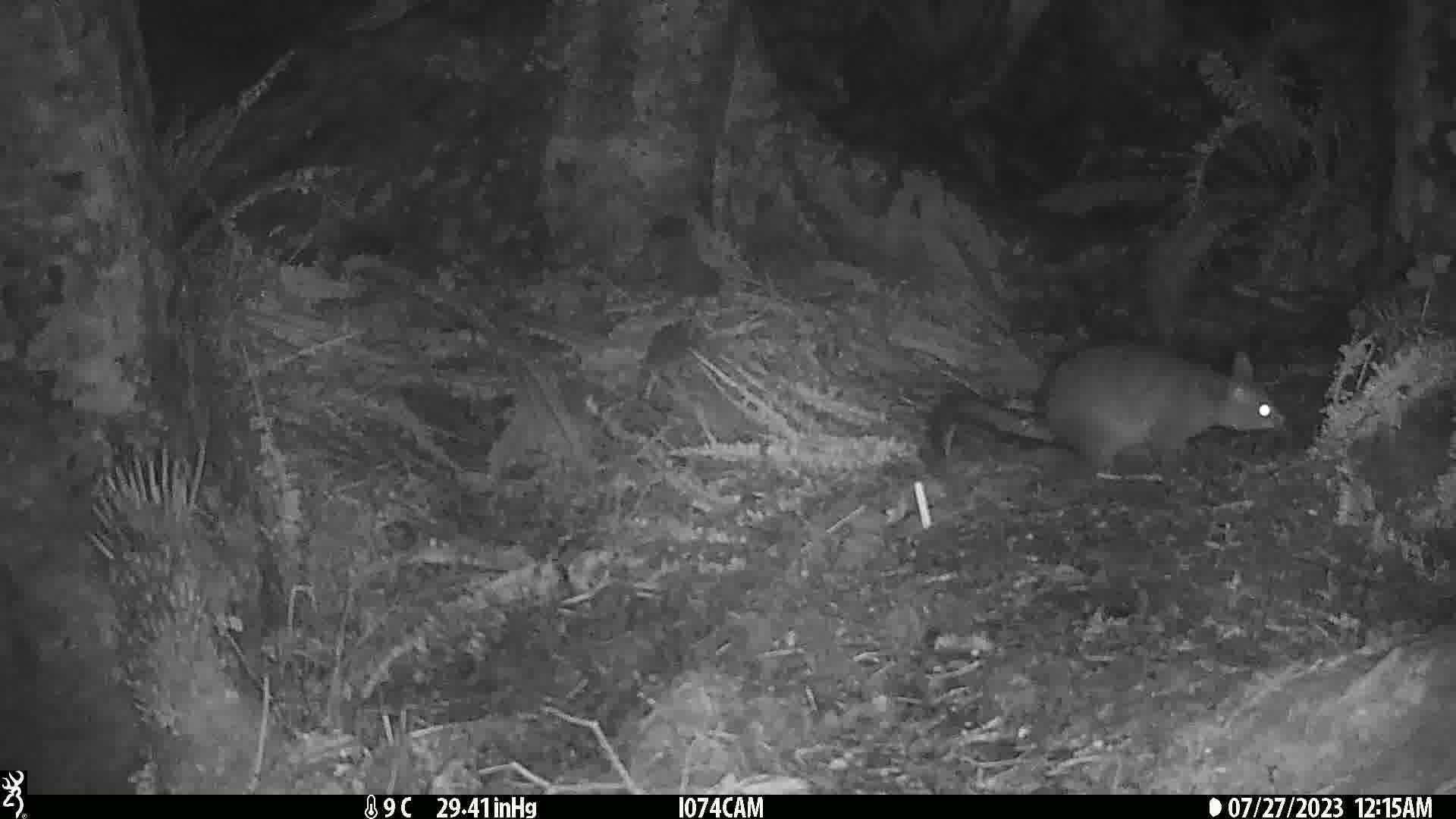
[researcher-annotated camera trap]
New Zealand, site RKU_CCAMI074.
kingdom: Animalia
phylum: Chordata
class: Mammalia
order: Diprotodontia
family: Phalangeridae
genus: Trichosurus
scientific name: Trichosurus vulpecula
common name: common brushtail possum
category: possum